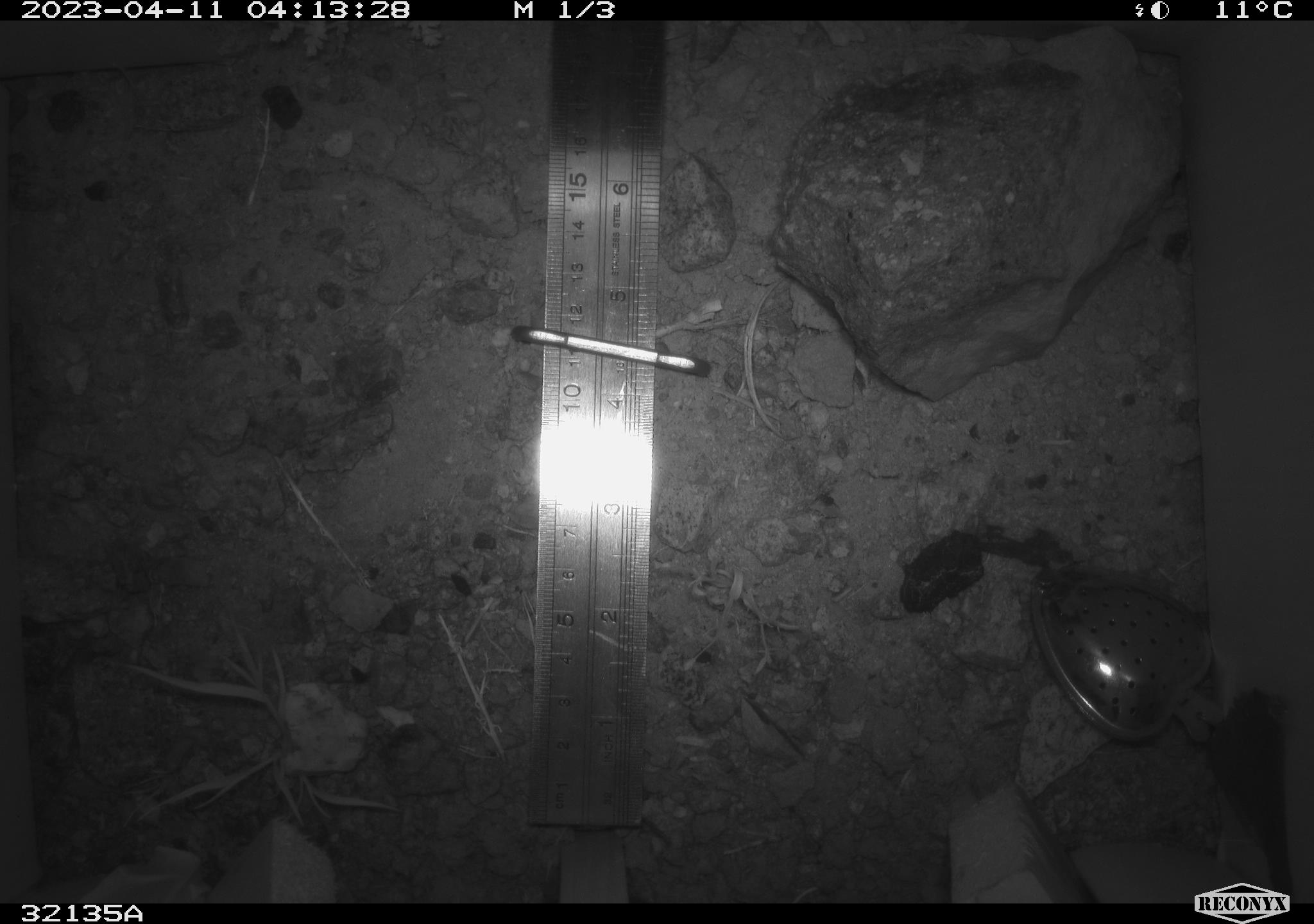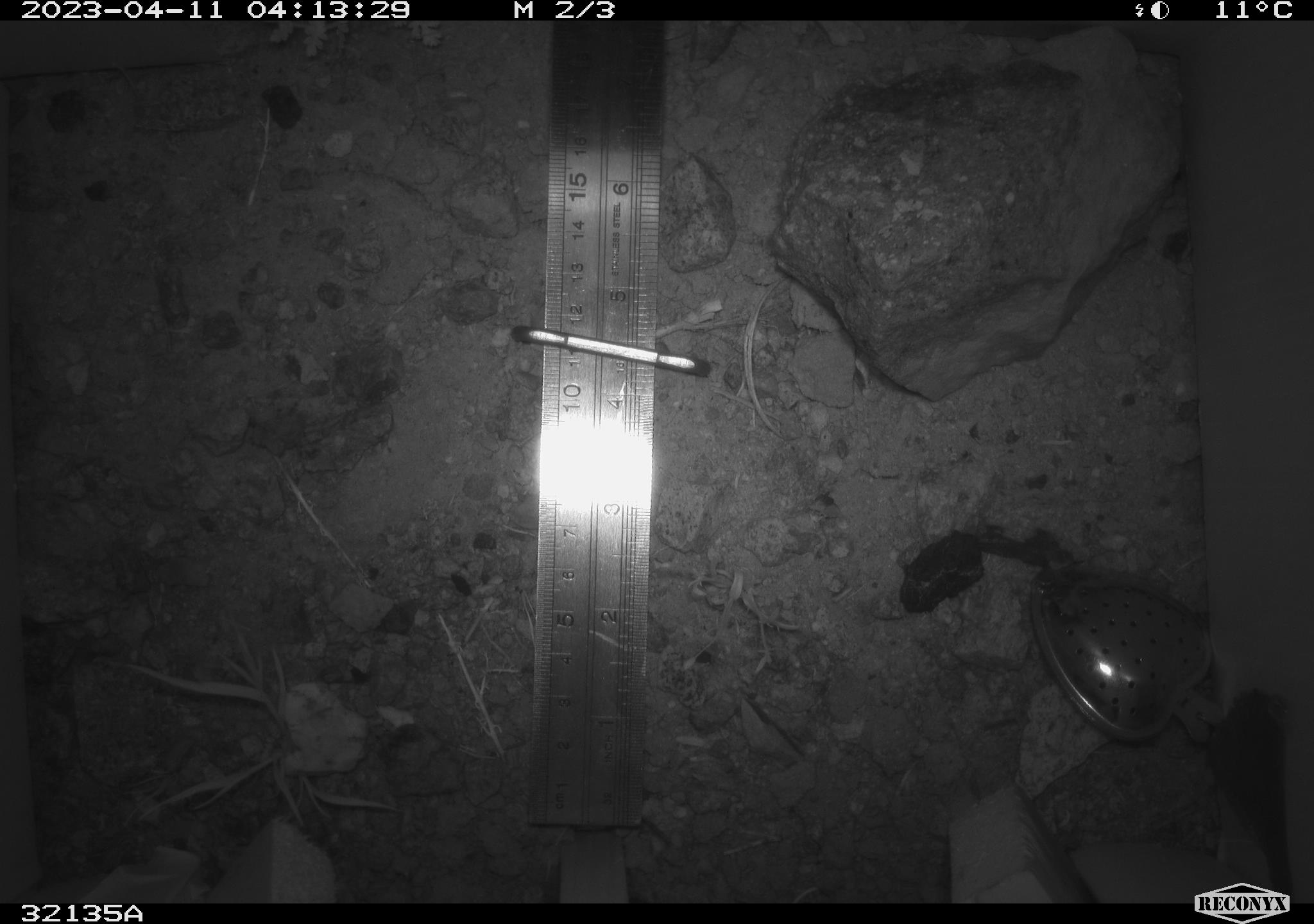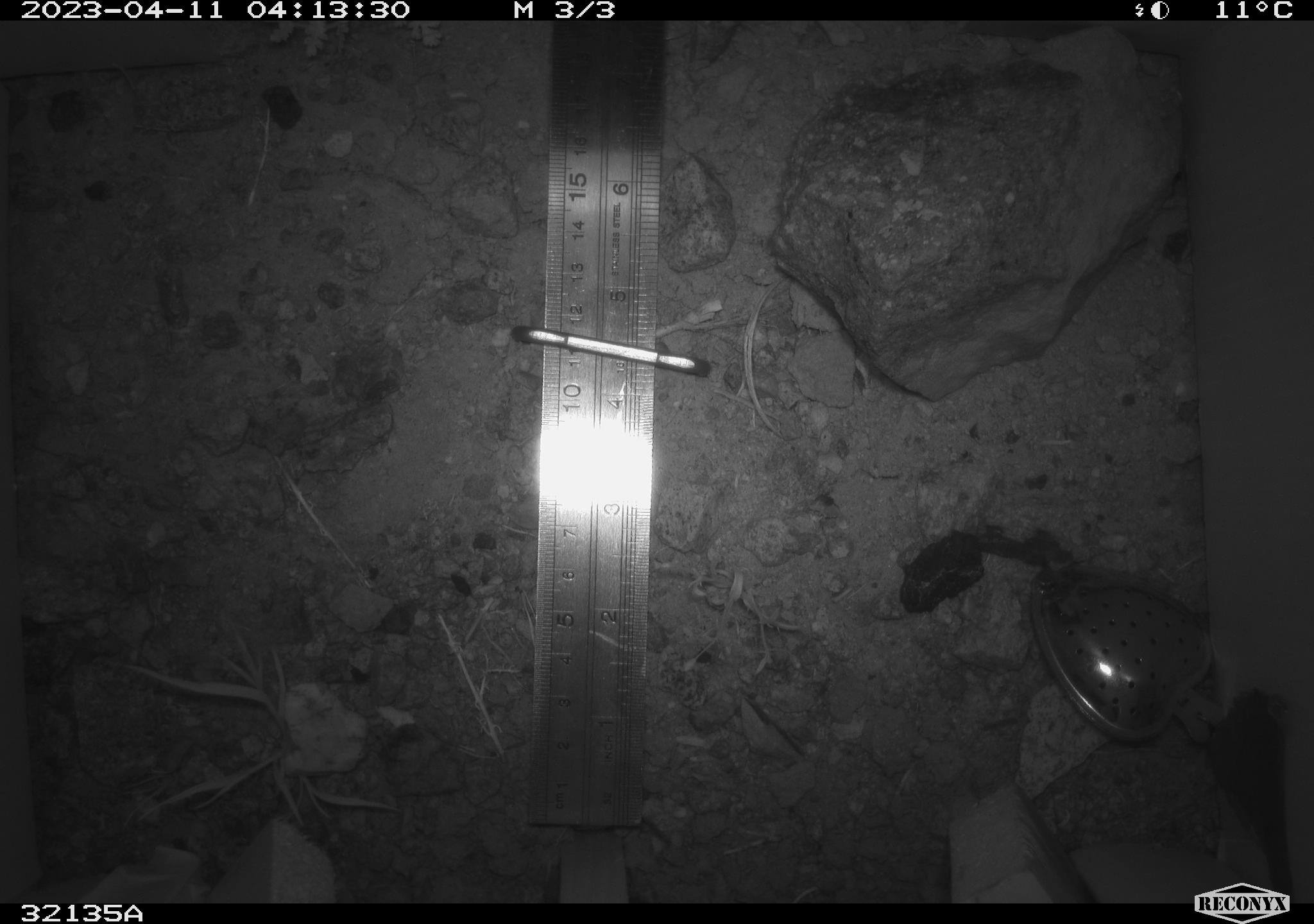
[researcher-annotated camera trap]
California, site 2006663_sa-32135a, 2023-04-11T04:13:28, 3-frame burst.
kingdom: Animalia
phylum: Chordata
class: Mammalia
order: Rodentia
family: Heteromyidae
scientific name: Heteromyidae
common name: kangaroo rats and pocket mice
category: heteromyidae family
Heteromyidae family (kangaroo rats and pocket mice) (Heteromyidae).